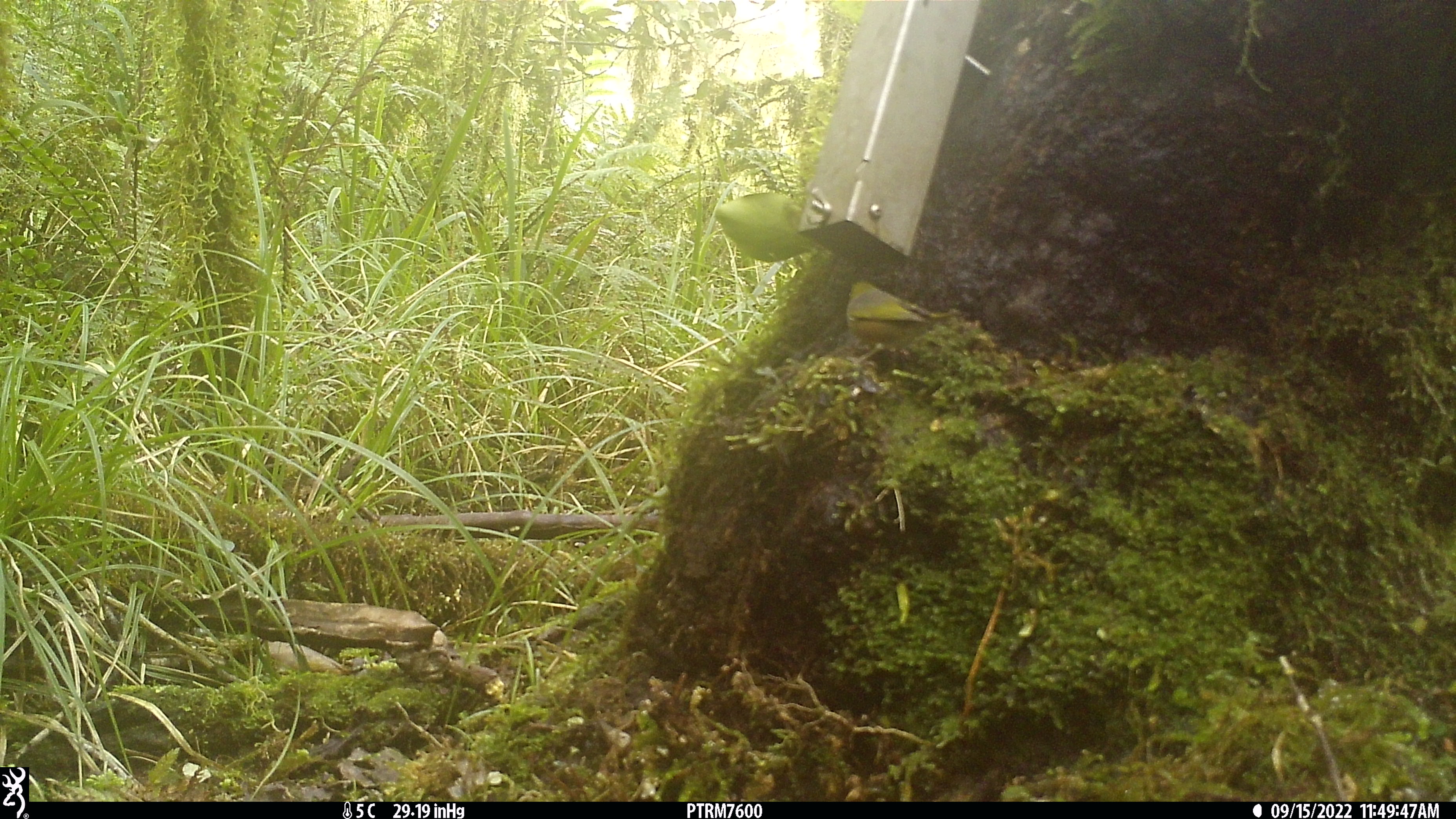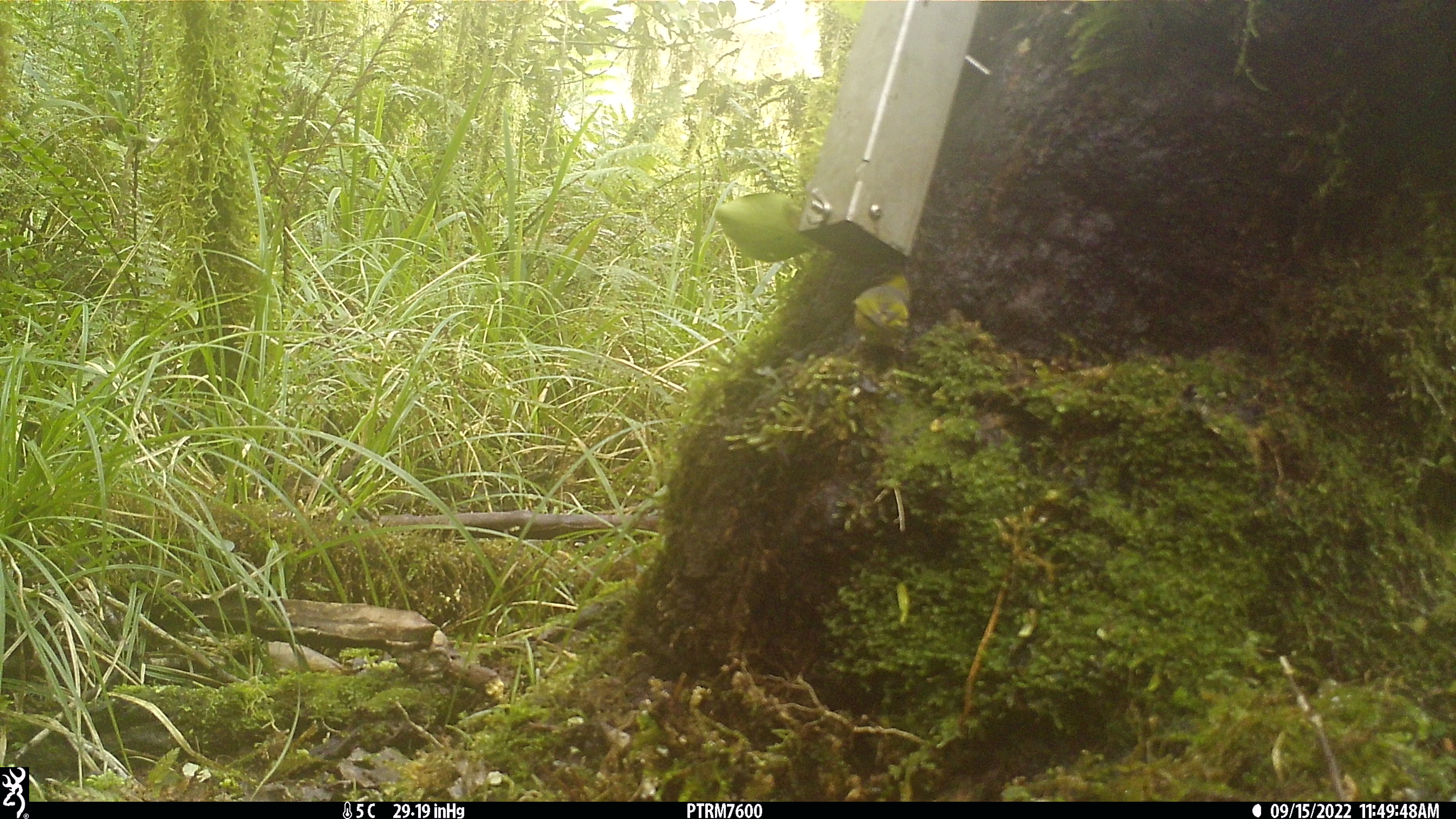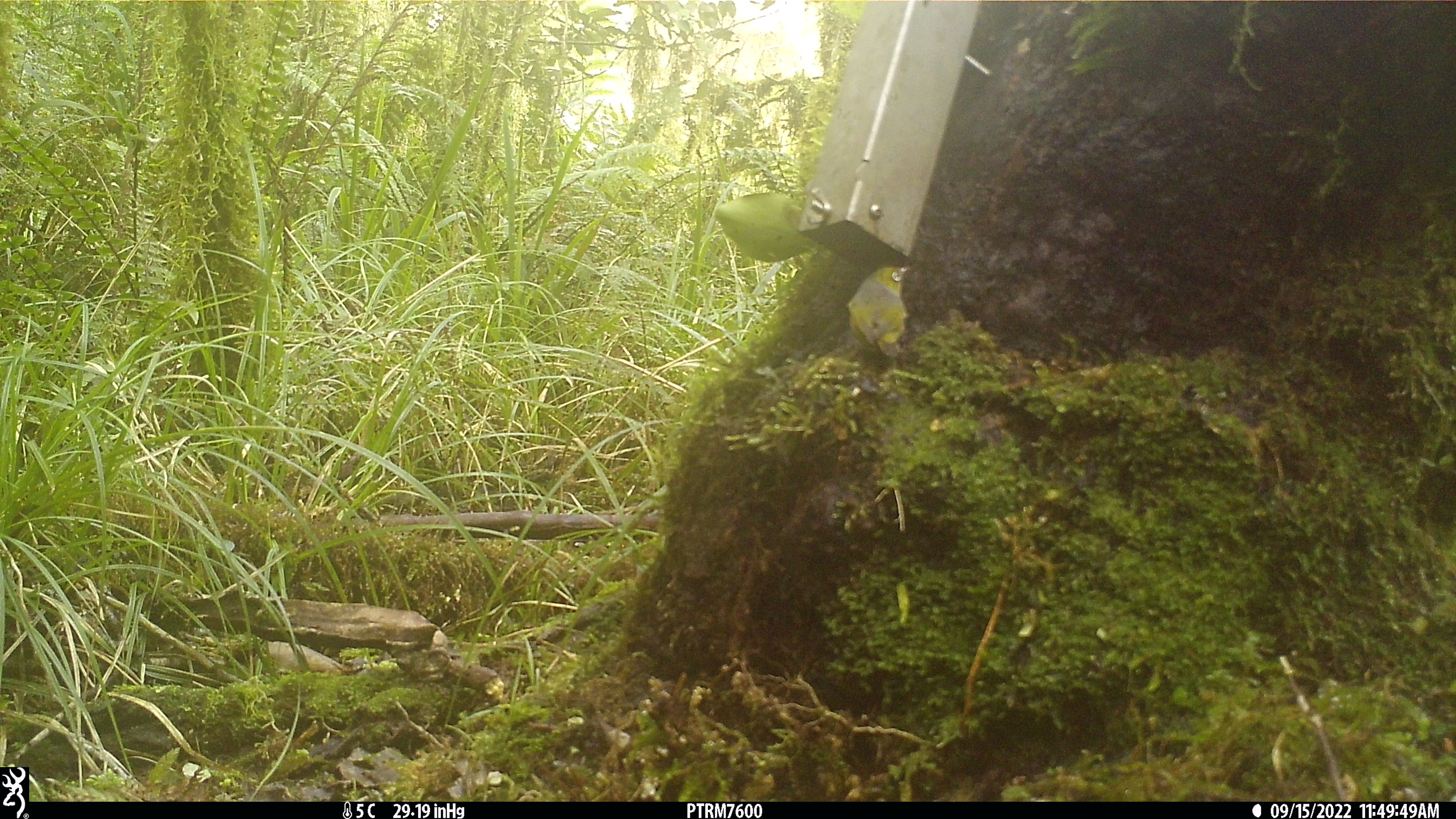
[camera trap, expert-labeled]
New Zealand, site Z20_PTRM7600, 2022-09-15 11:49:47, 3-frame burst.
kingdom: Animalia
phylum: Chordata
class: Aves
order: Passeriformes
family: Zosteropidae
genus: Zosterops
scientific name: Zosterops lateralis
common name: silvereye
Silvereye (Zosterops lateralis).